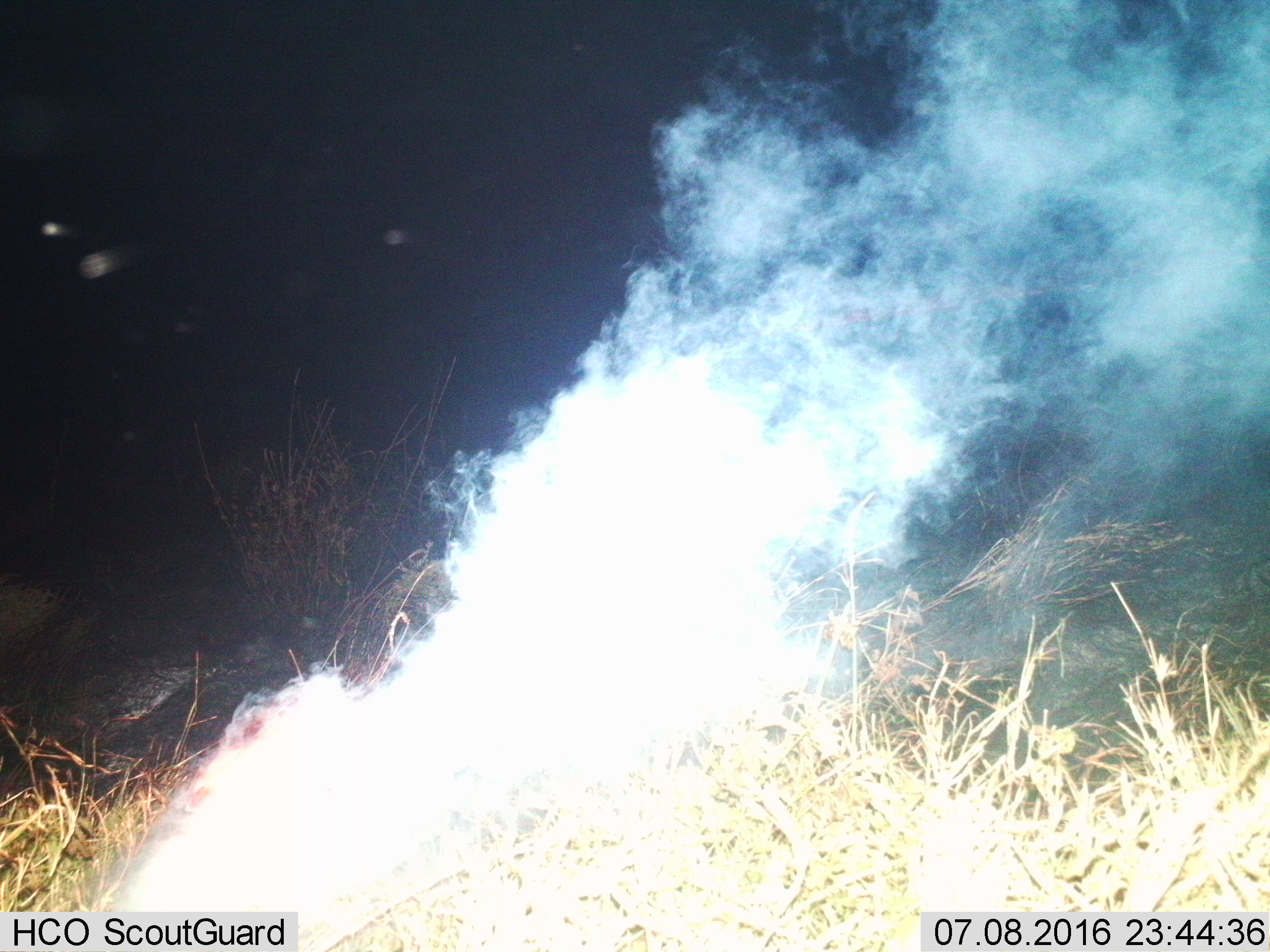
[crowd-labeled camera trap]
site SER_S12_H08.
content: unidentified animal